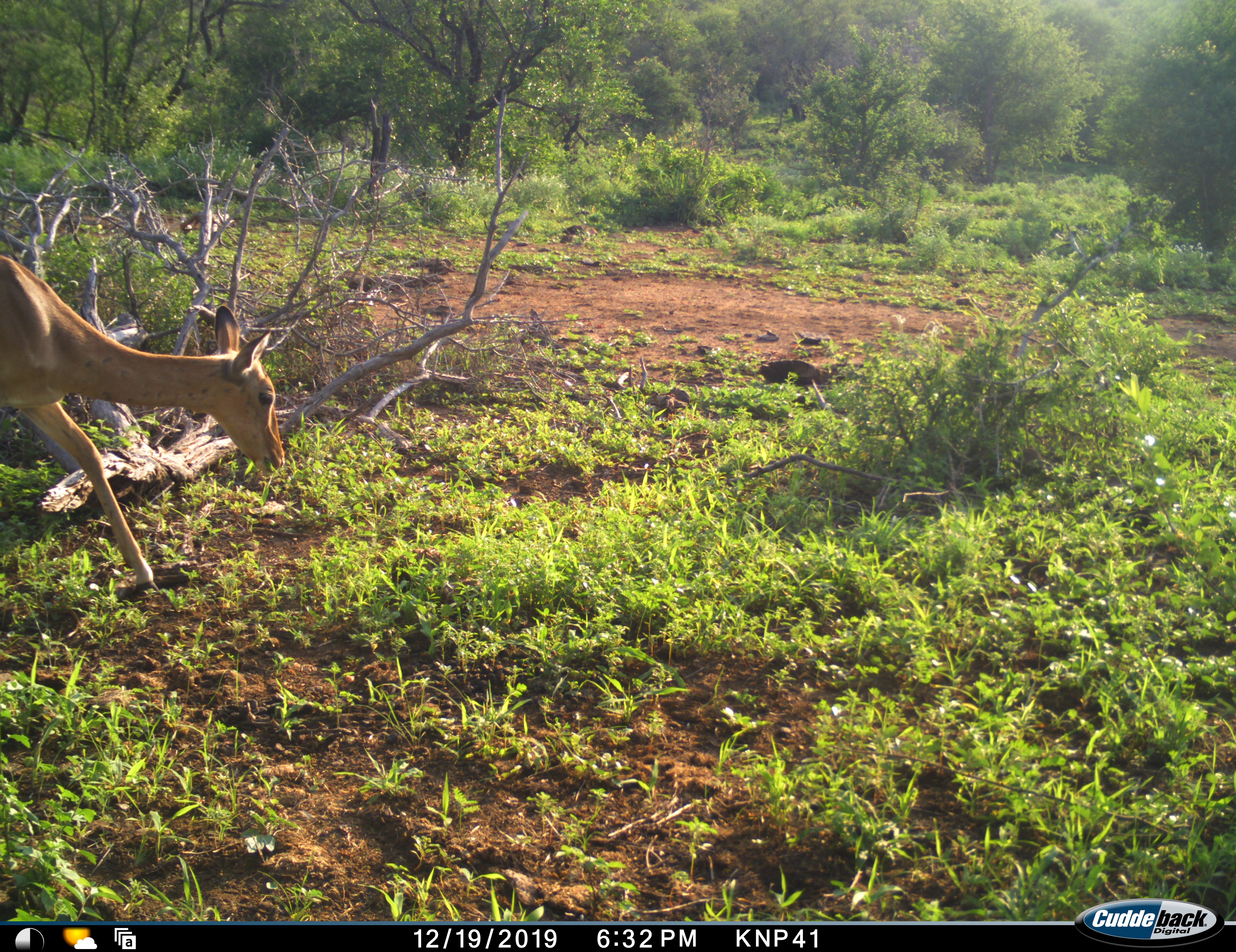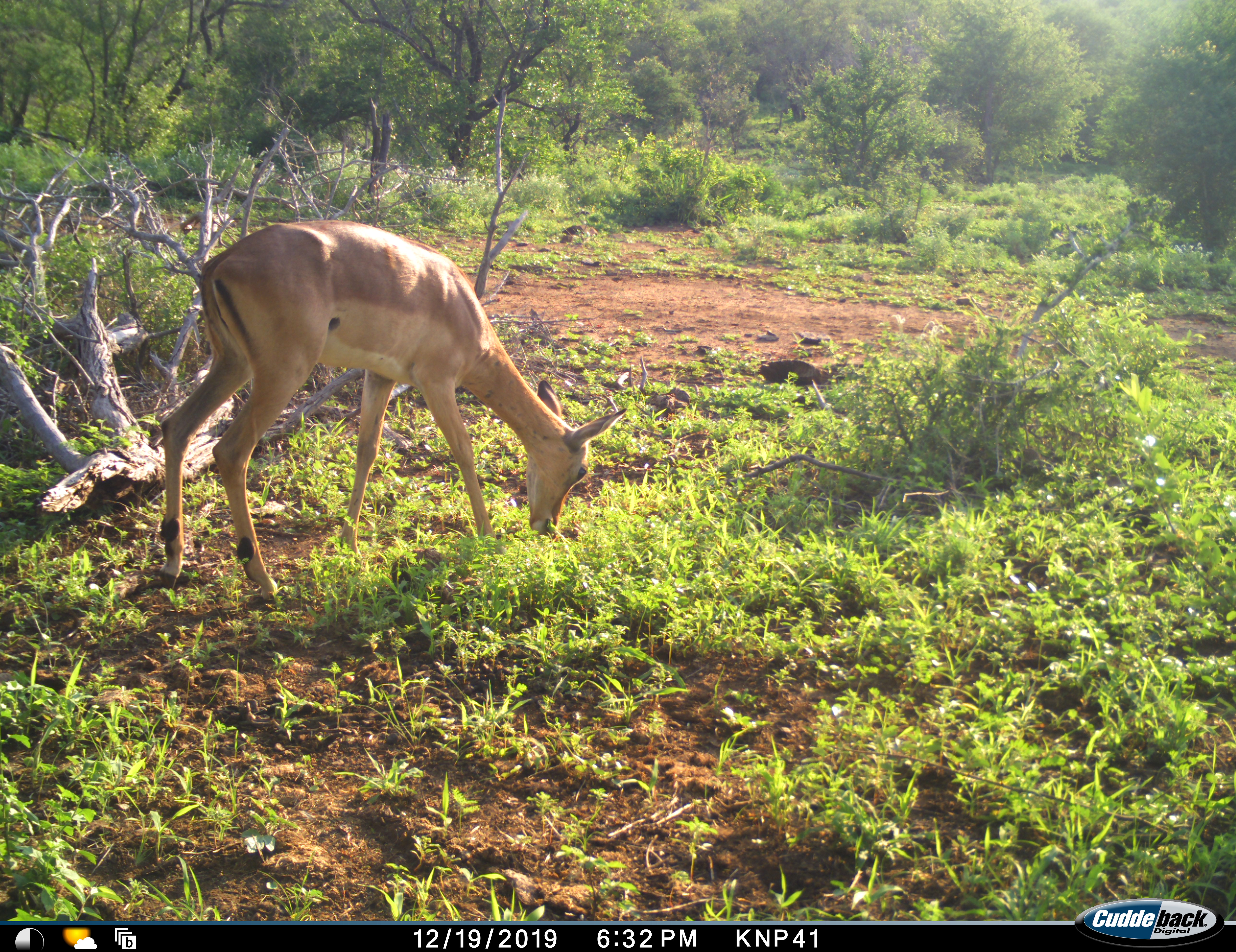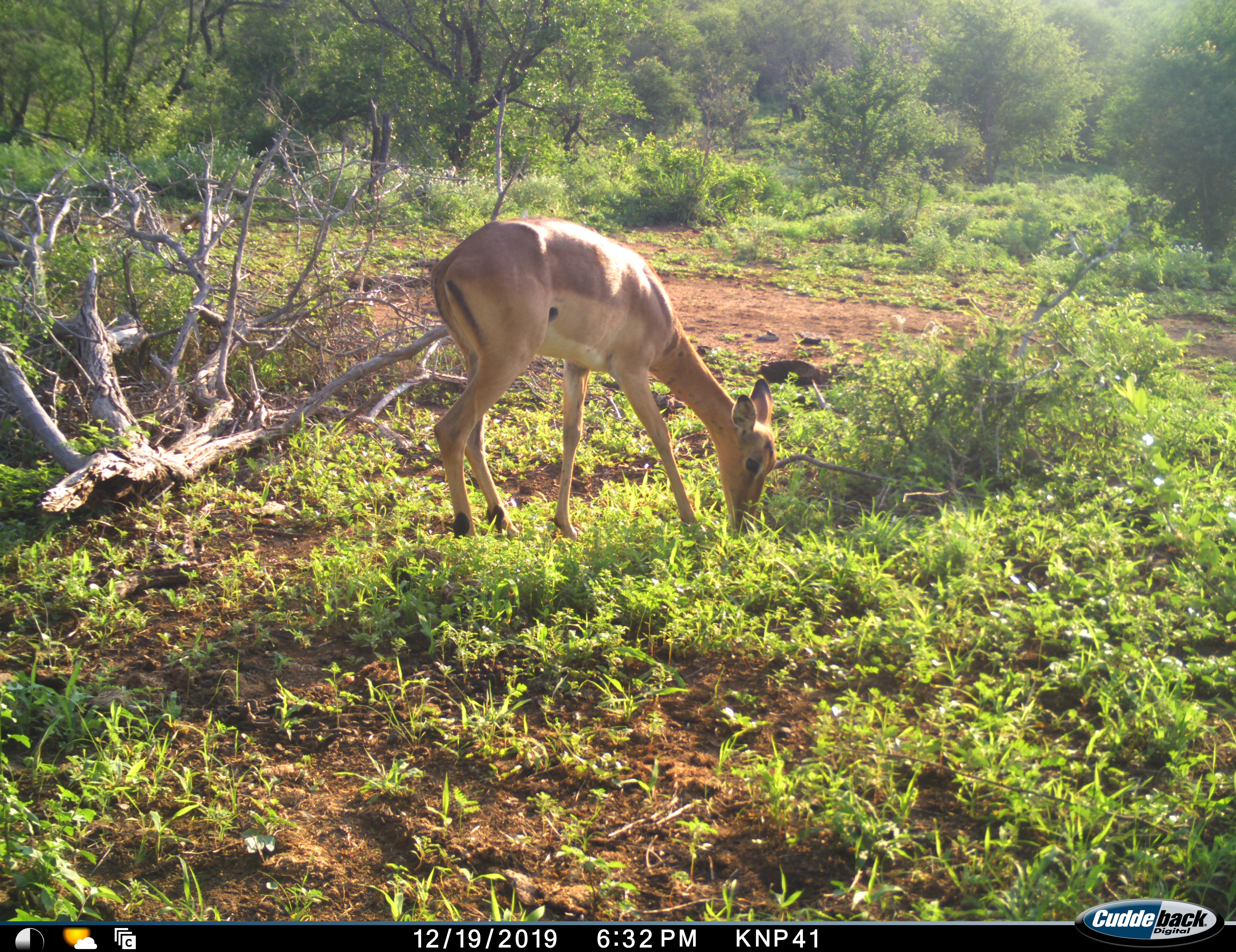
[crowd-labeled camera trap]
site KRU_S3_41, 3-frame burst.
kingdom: Animalia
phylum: Chordata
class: Mammalia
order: Artiodactyla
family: Bovidae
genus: Aepyceros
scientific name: Aepyceros melampus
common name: impala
Impala (Aepyceros melampus), count 1. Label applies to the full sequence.